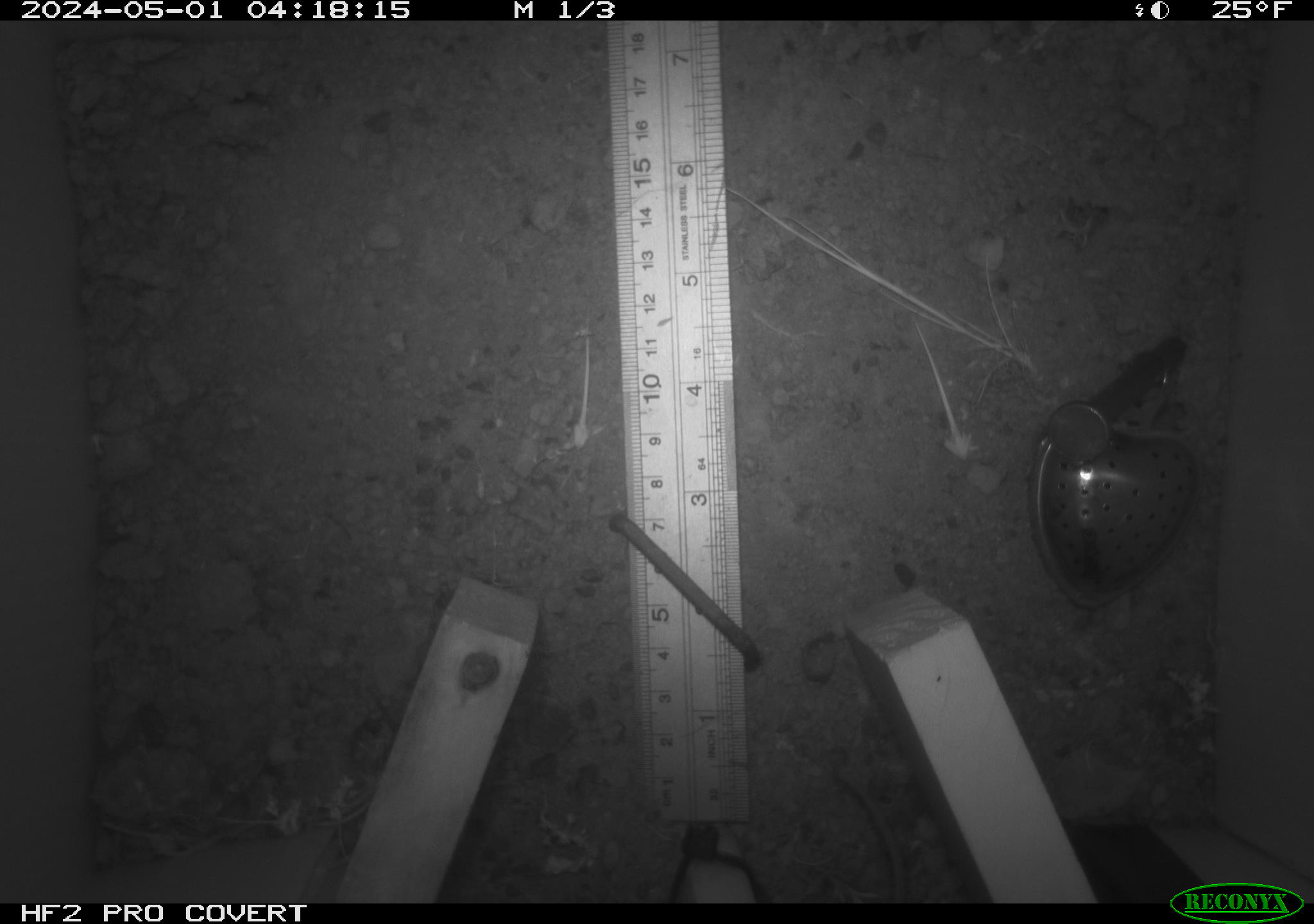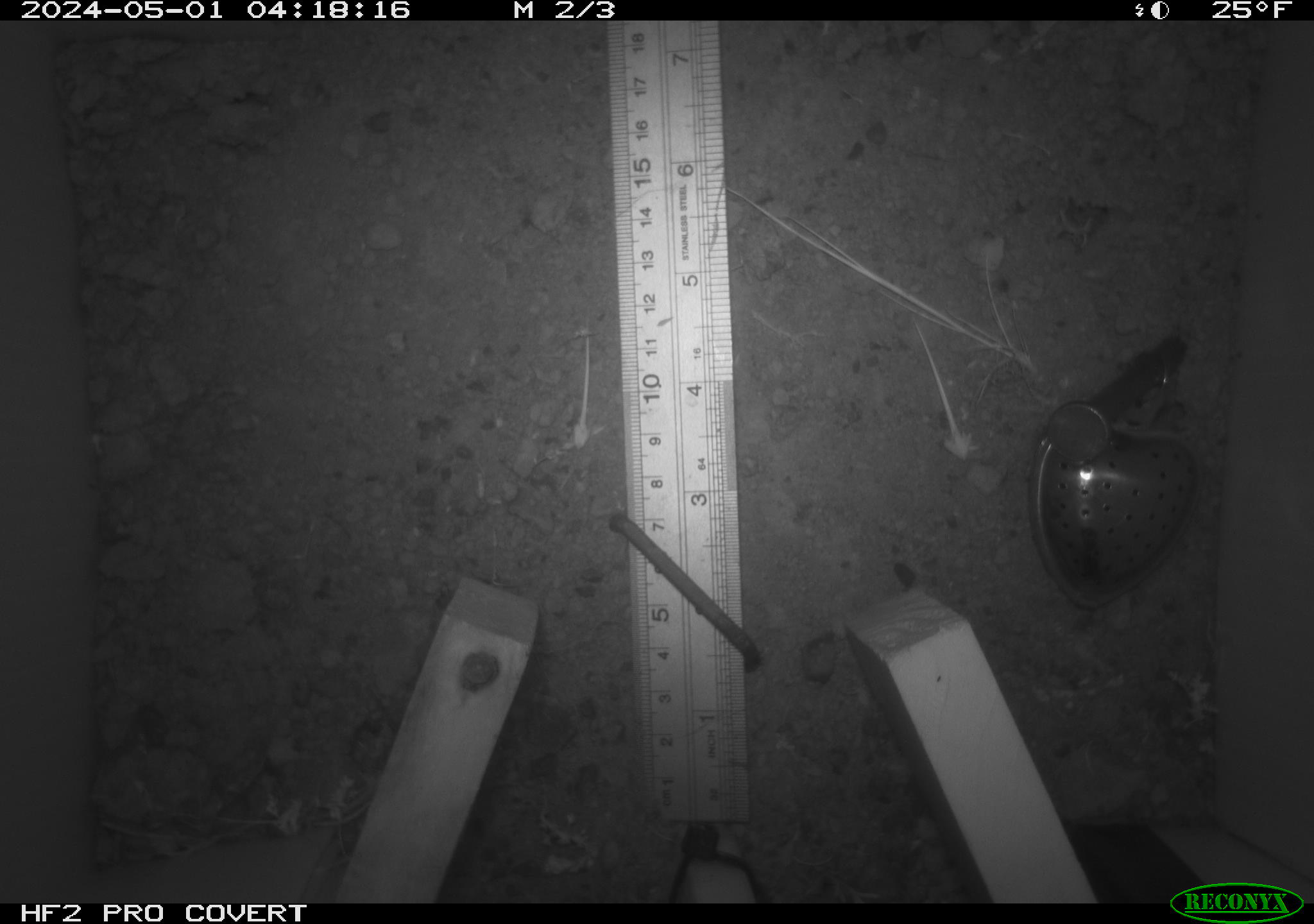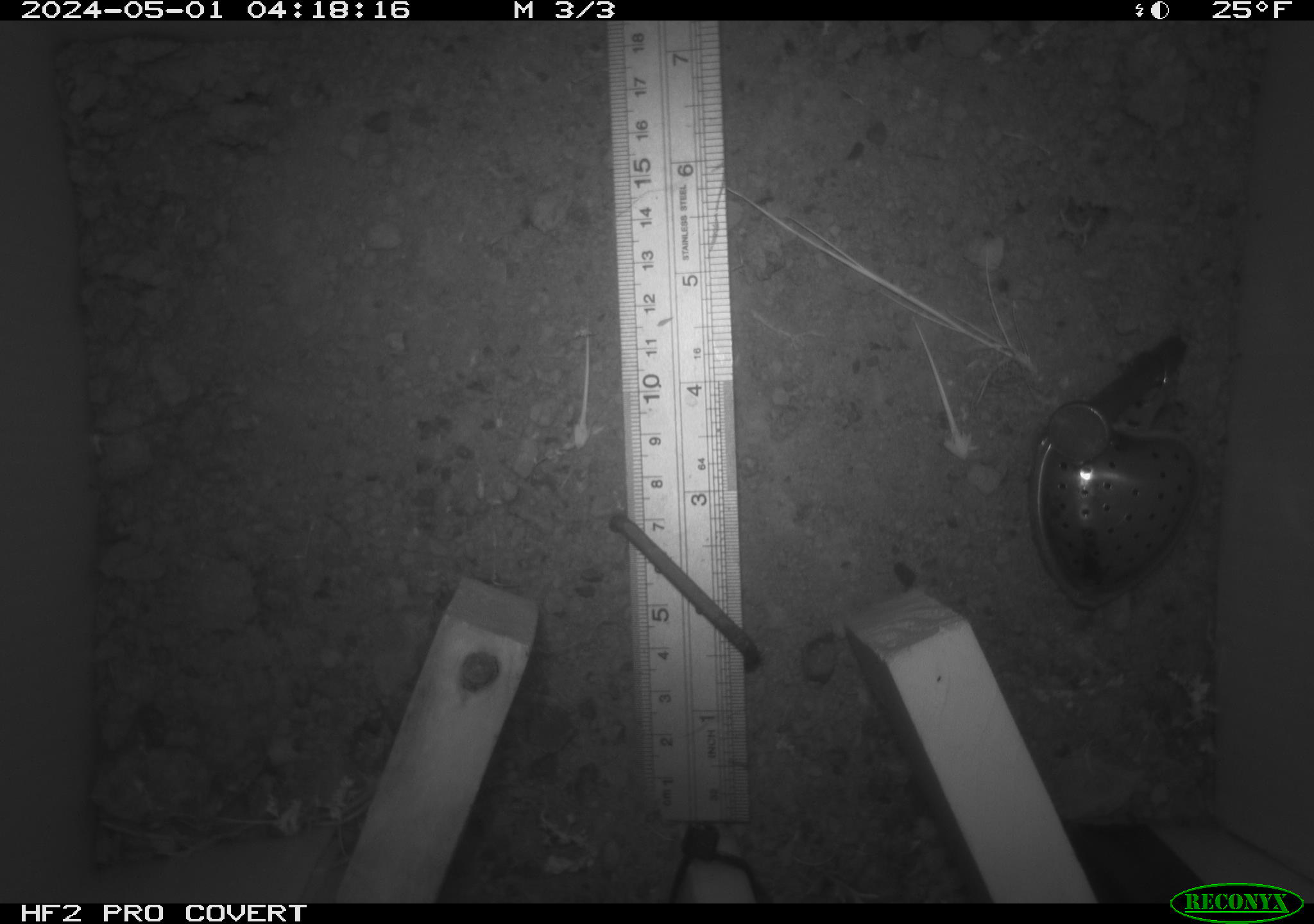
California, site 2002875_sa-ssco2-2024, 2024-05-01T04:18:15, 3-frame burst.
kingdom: Animalia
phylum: Chordata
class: Mammalia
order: Rodentia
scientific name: Rodentia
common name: mouse species